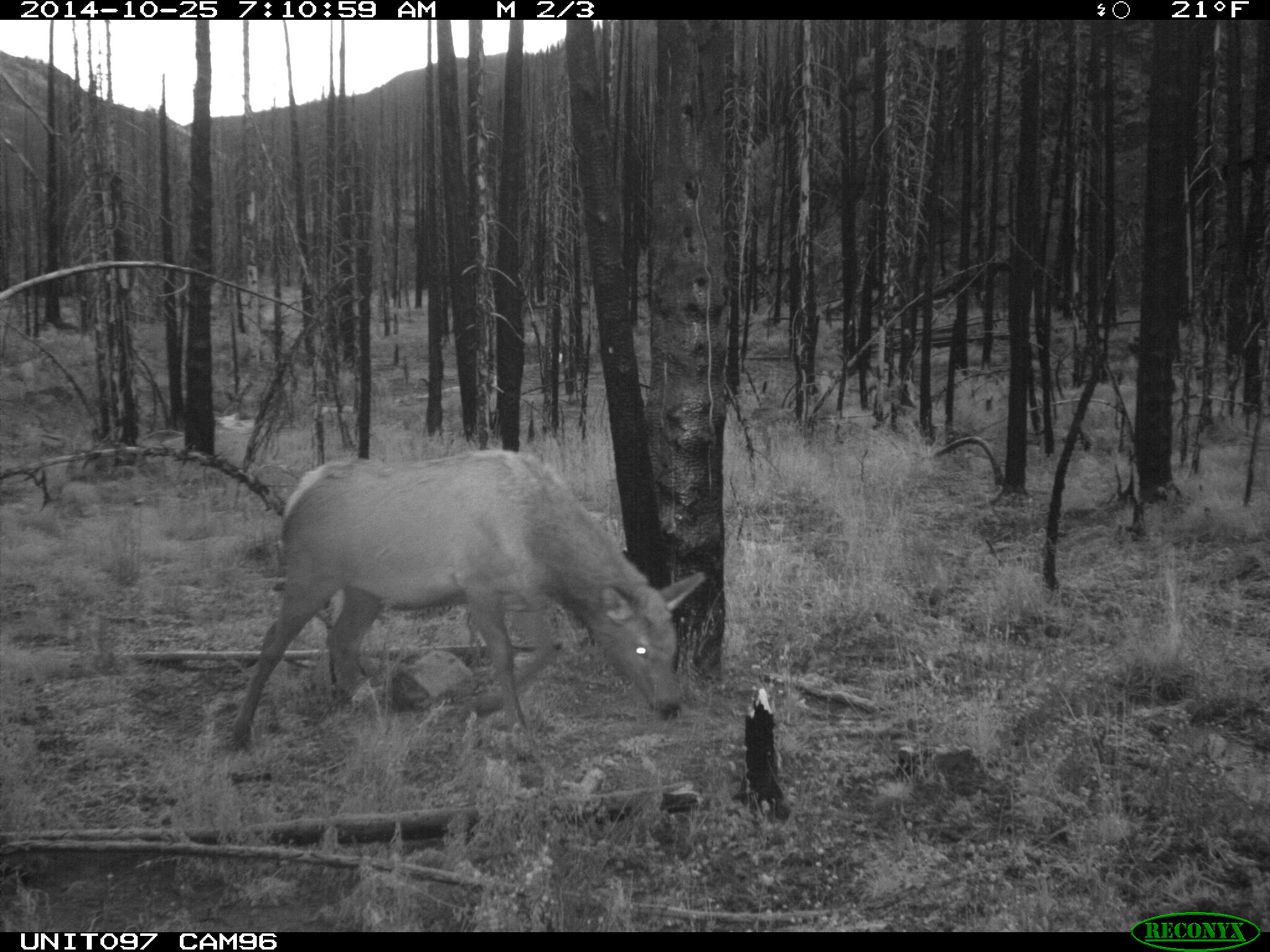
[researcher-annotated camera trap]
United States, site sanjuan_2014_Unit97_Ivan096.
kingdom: Animalia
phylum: Chordata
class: Mammalia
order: Artiodactyla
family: Cervidae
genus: Cervus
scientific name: Cervus elaphus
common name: red deer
Cervus elaphus (red deer).